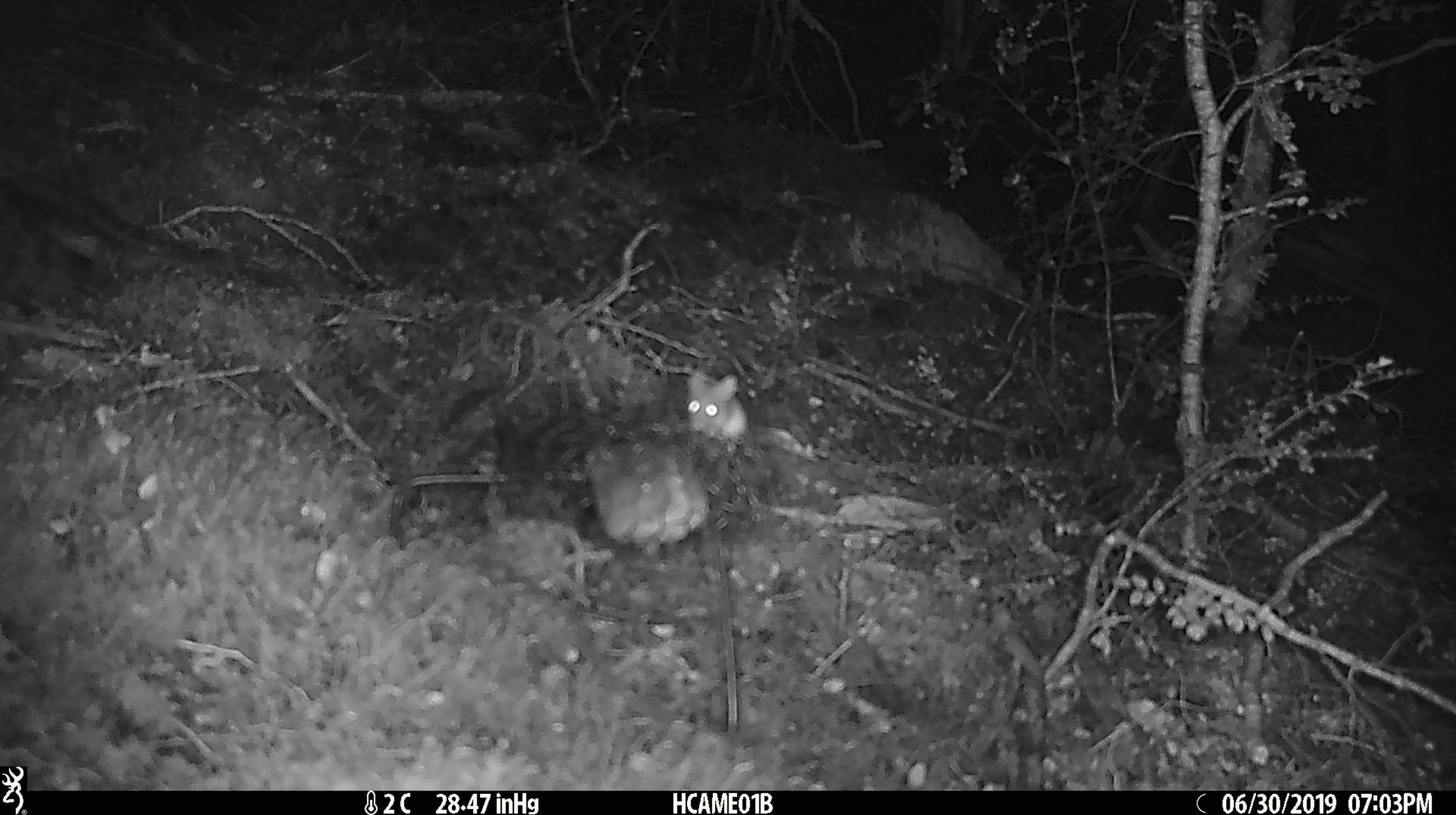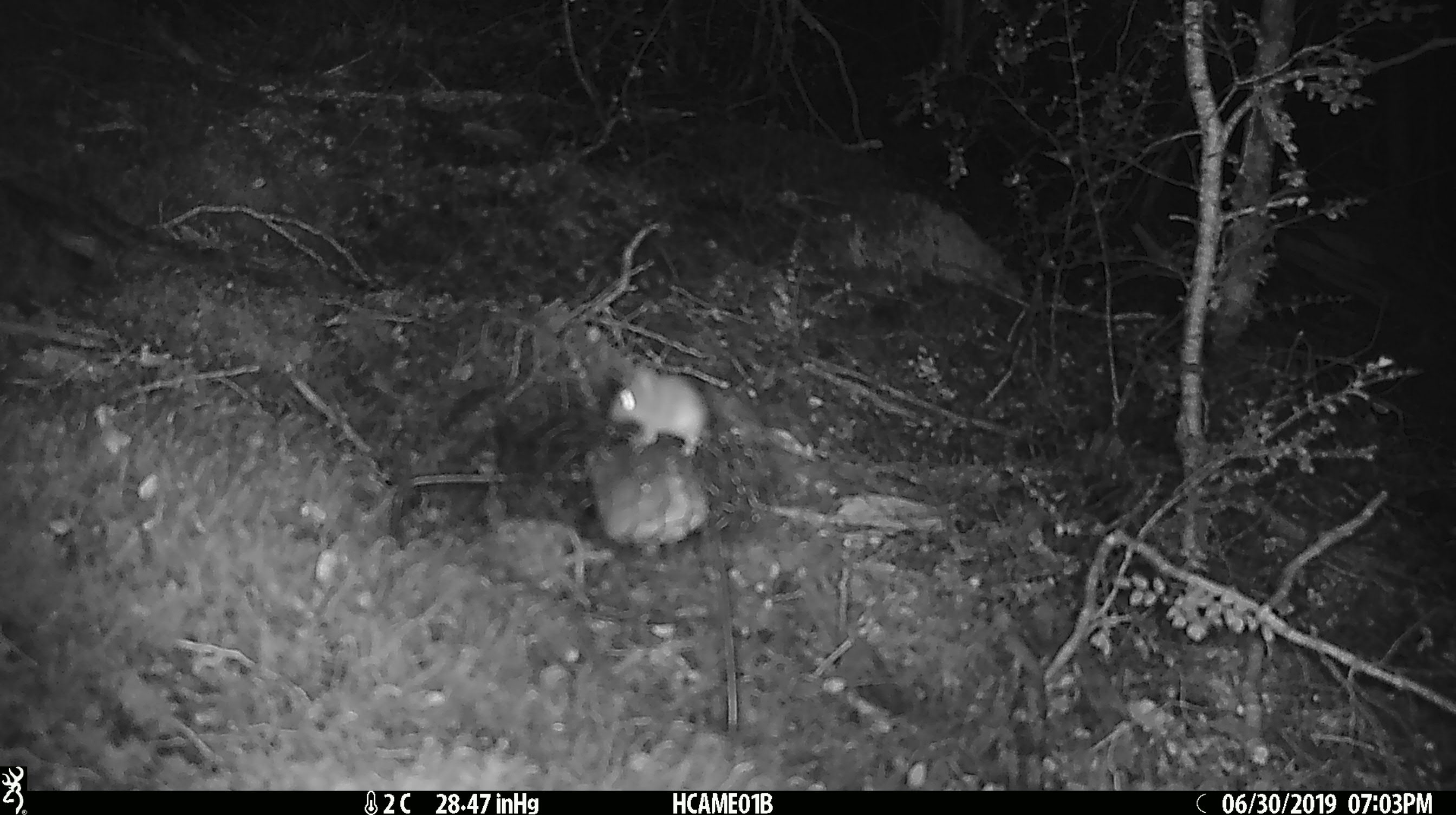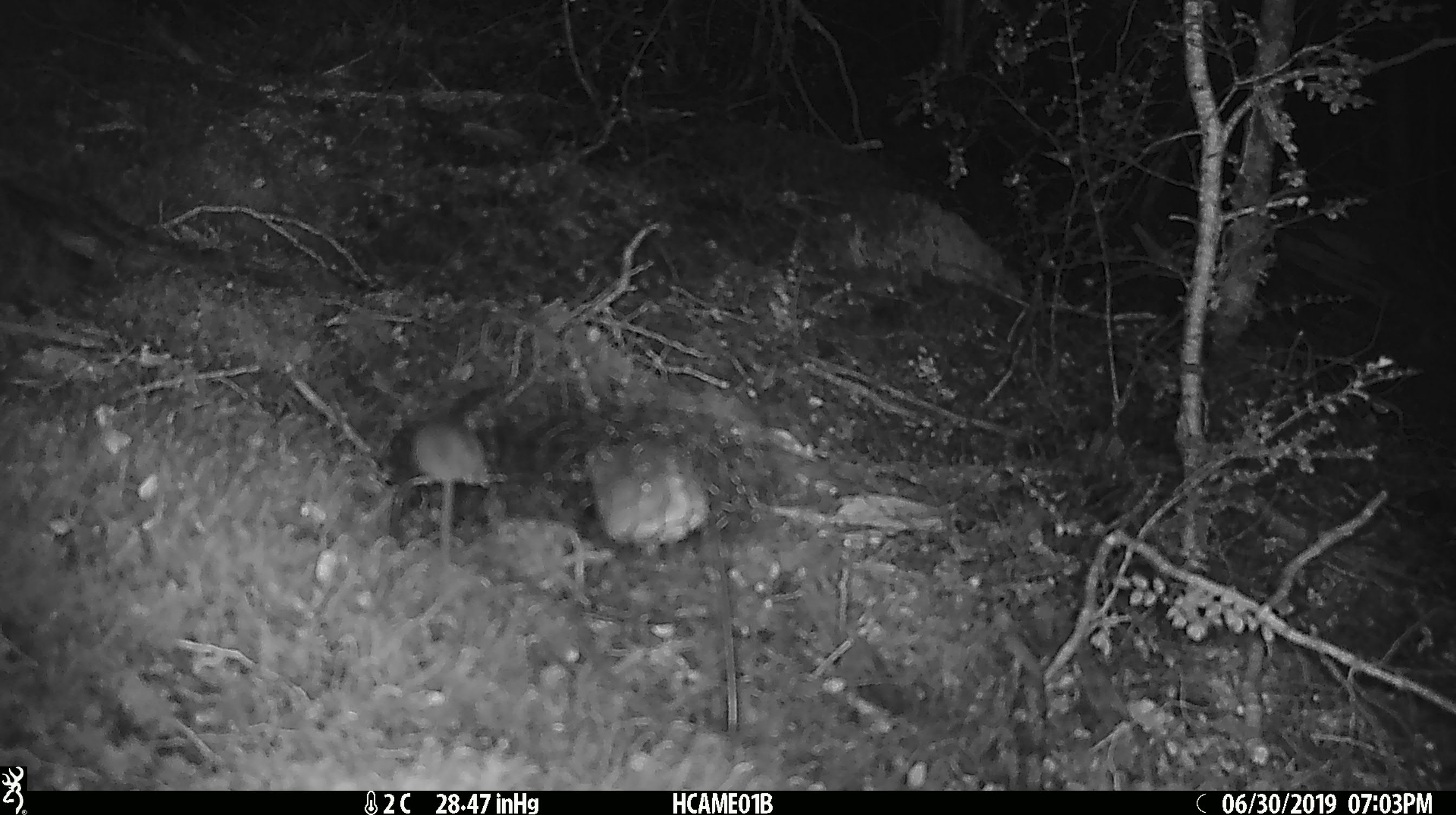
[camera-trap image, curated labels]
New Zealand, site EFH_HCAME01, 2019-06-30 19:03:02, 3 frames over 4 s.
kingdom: Animalia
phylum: Chordata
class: Mammalia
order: Rodentia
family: Muridae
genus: Mus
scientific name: Mus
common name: mouse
Mouse (Mus).